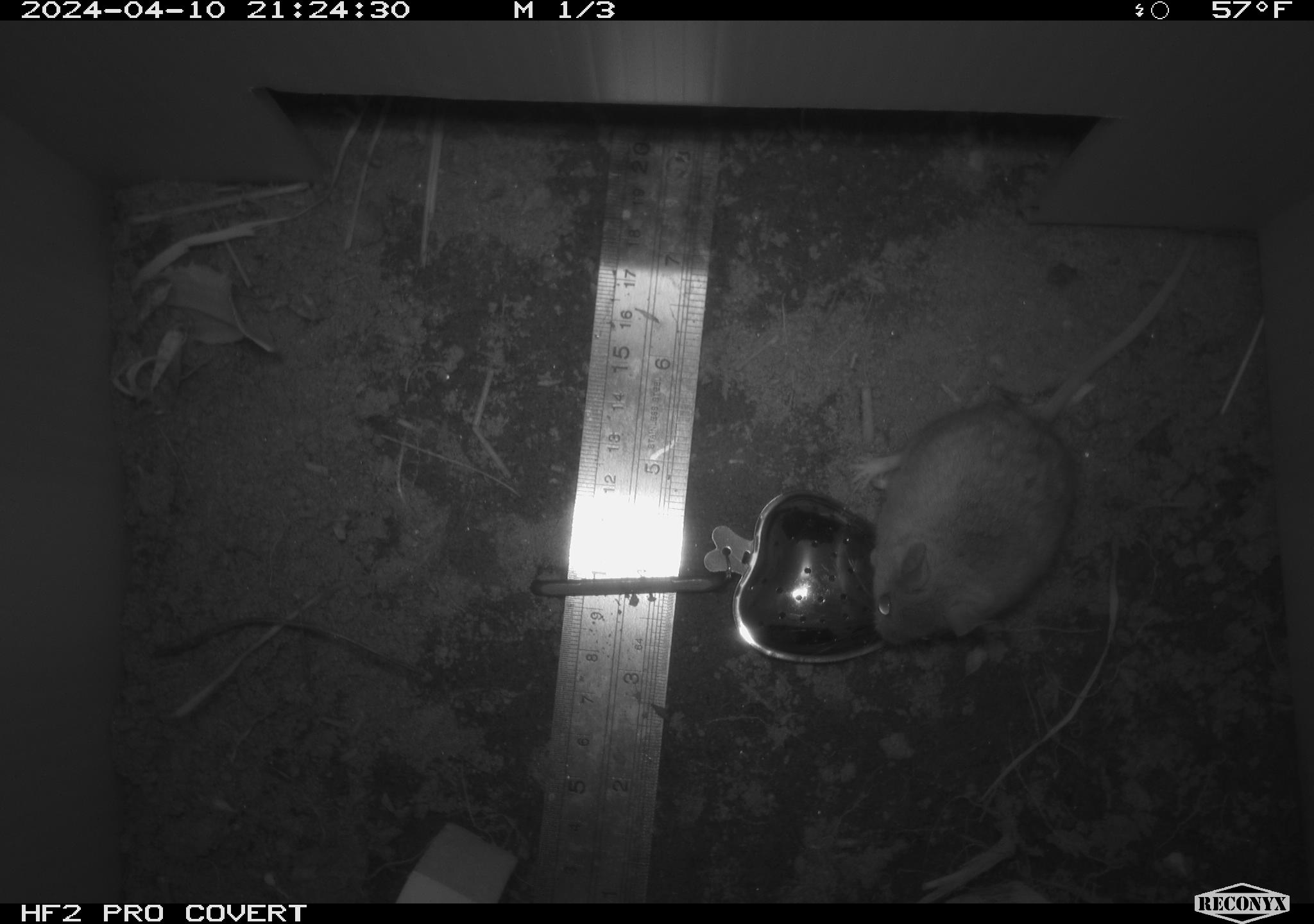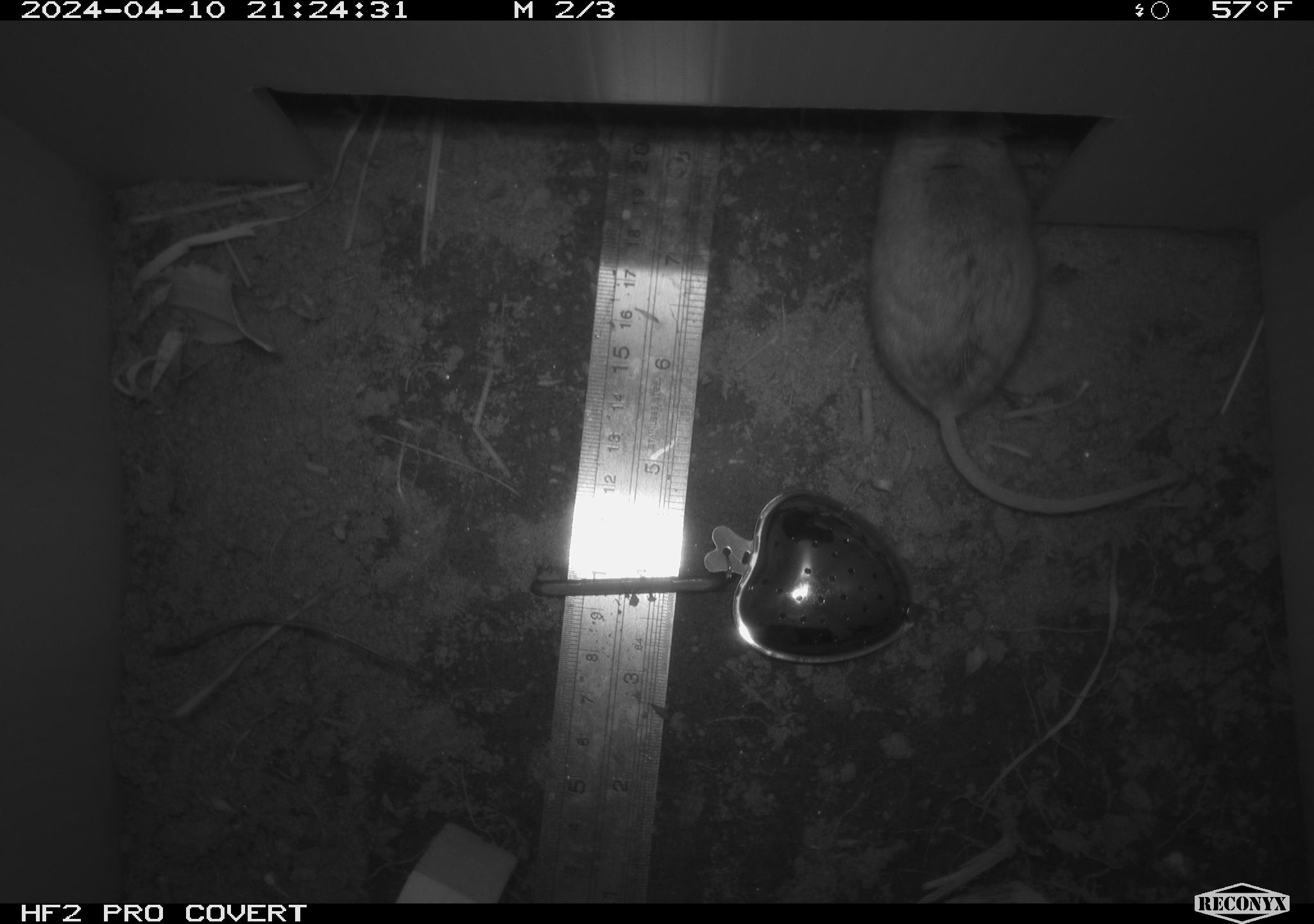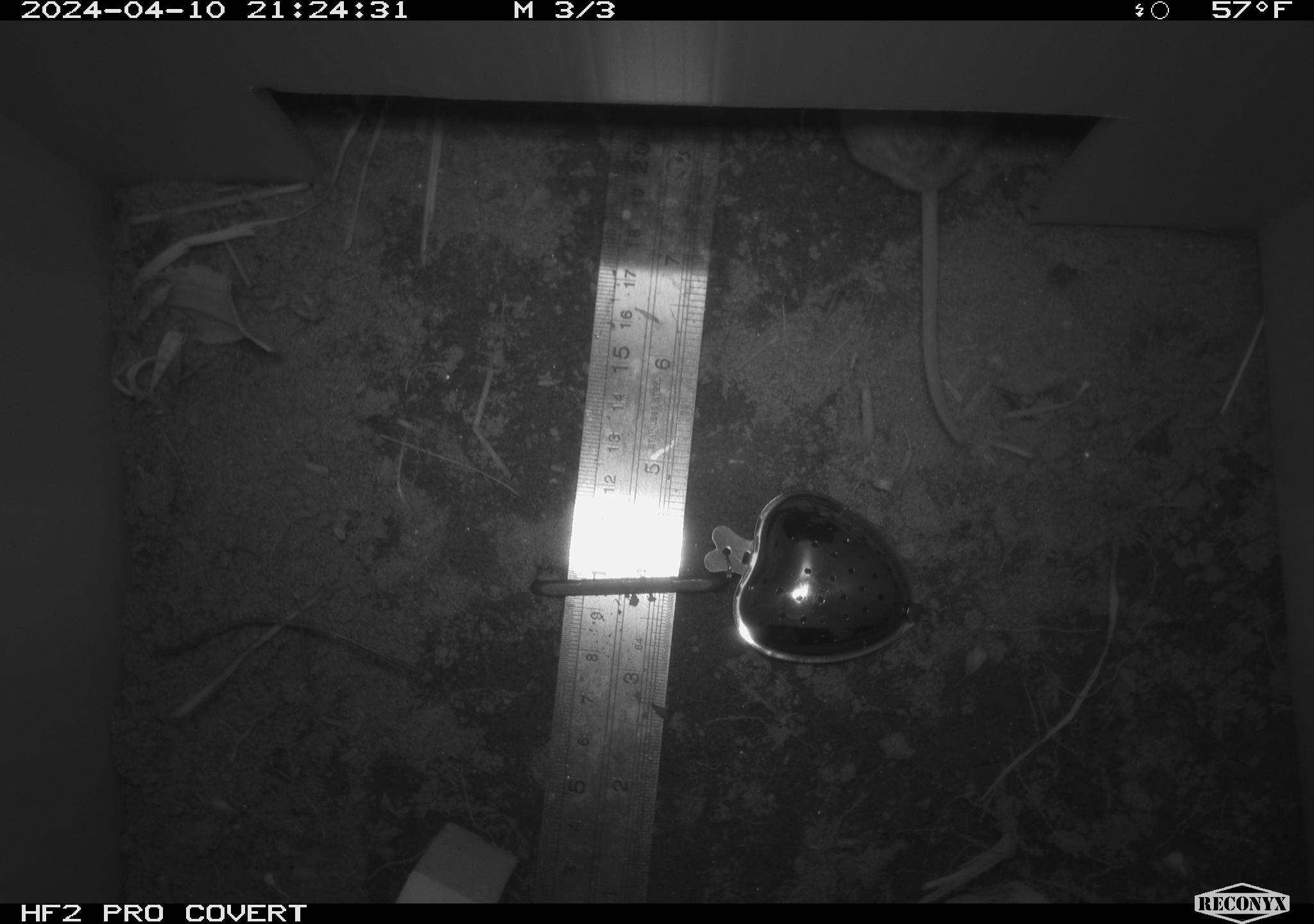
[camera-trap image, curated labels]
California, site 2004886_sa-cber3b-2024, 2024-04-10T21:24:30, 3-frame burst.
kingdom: Animalia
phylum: Chordata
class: Mammalia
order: Rodentia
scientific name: Rodentia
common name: mouse species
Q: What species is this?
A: Mouse species (Rodentia).